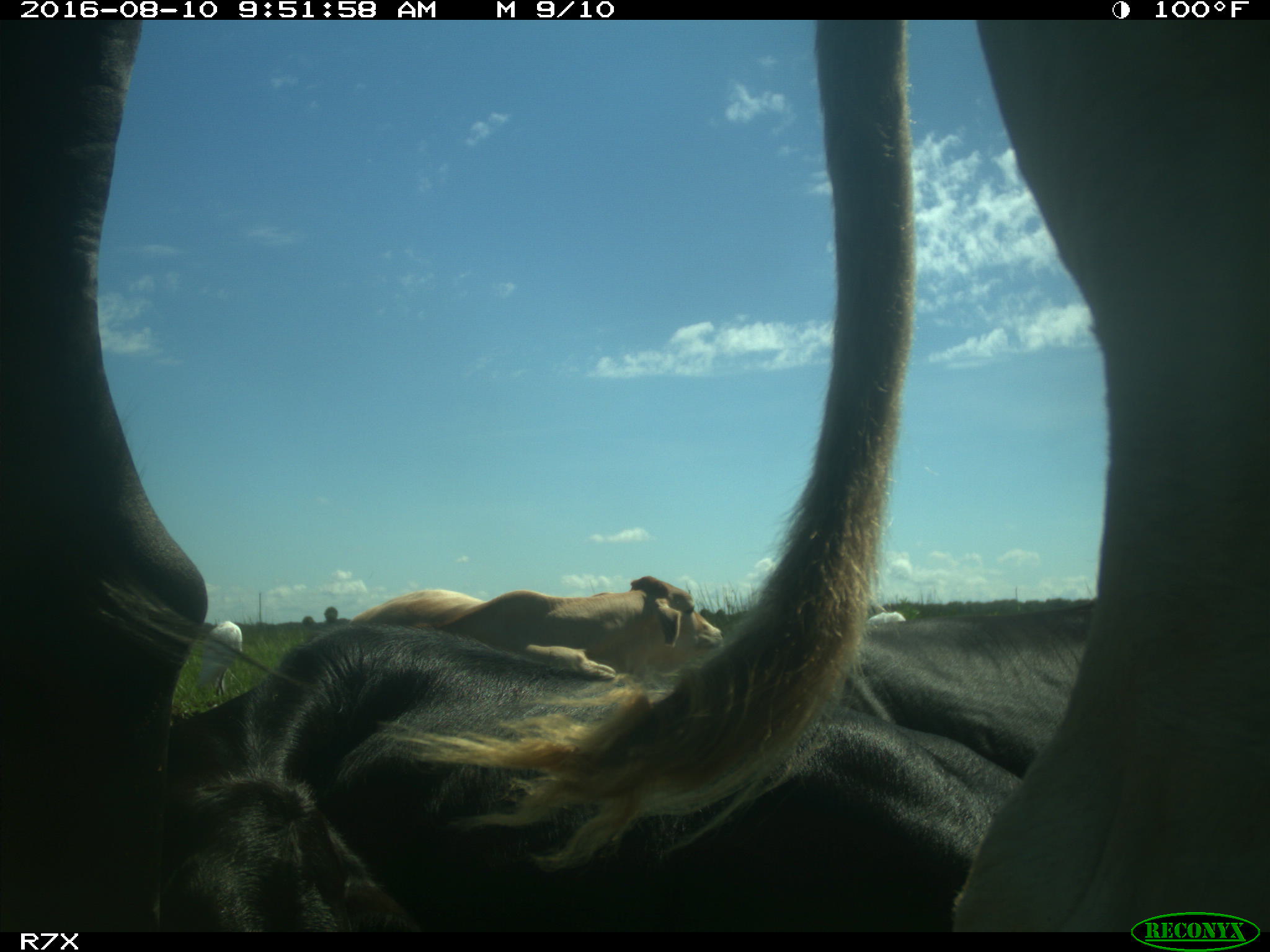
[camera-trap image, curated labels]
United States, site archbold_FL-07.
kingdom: Animalia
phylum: Chordata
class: Mammalia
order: Artiodactyla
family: Bovidae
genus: Bos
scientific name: Bos taurus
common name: domestic cow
Bos taurus (domestic cow).